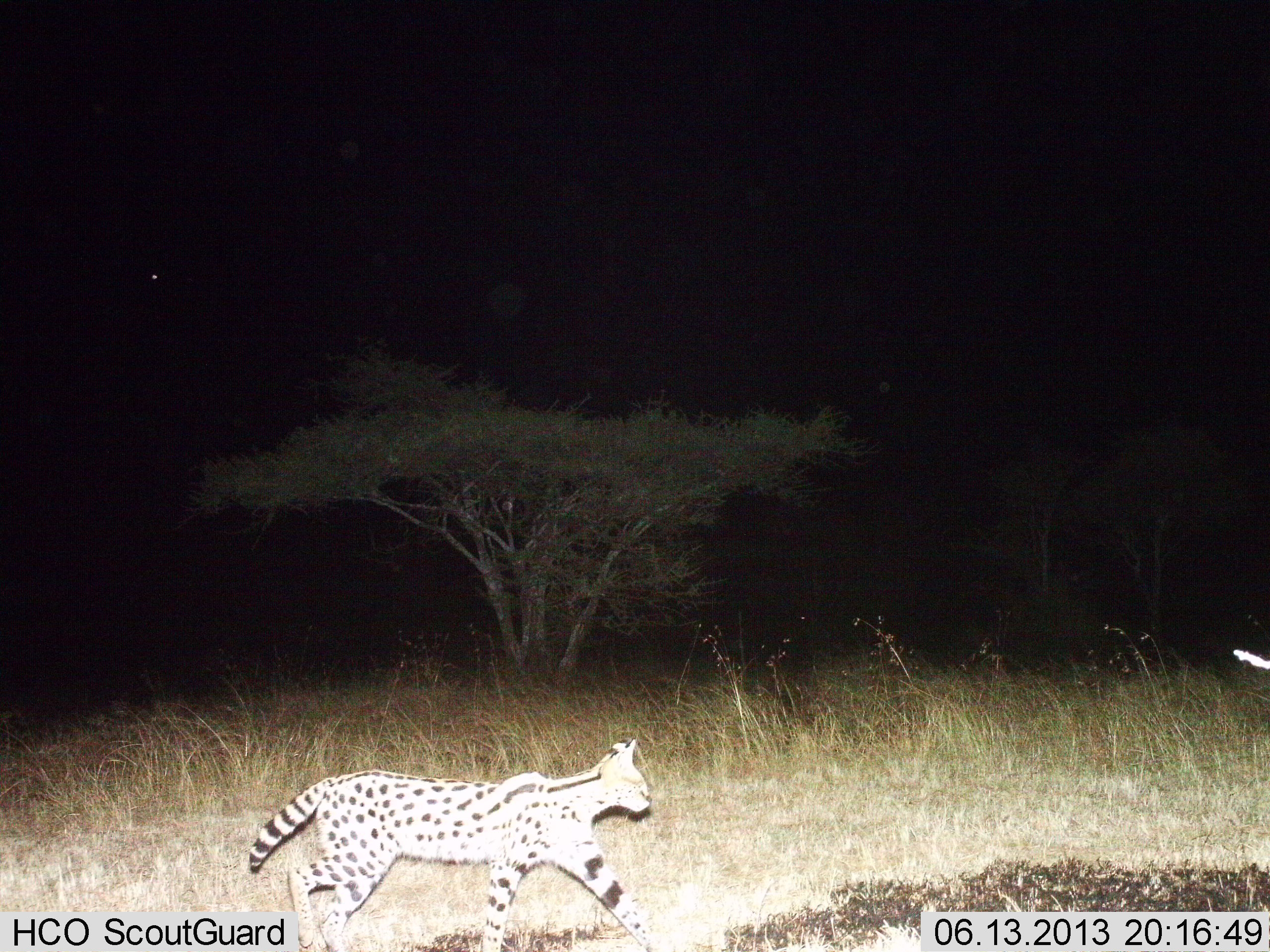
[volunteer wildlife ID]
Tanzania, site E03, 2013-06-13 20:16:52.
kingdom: Animalia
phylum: Chordata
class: Mammalia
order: Carnivora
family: Felidae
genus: Leptailurus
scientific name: Leptailurus serval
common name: serval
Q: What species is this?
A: Serval (Leptailurus serval).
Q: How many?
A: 1.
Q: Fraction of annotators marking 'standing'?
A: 7%.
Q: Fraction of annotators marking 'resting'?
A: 0%.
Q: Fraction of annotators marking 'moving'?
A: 96%.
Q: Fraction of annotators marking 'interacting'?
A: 0%.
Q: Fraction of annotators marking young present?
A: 0%.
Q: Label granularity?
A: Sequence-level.